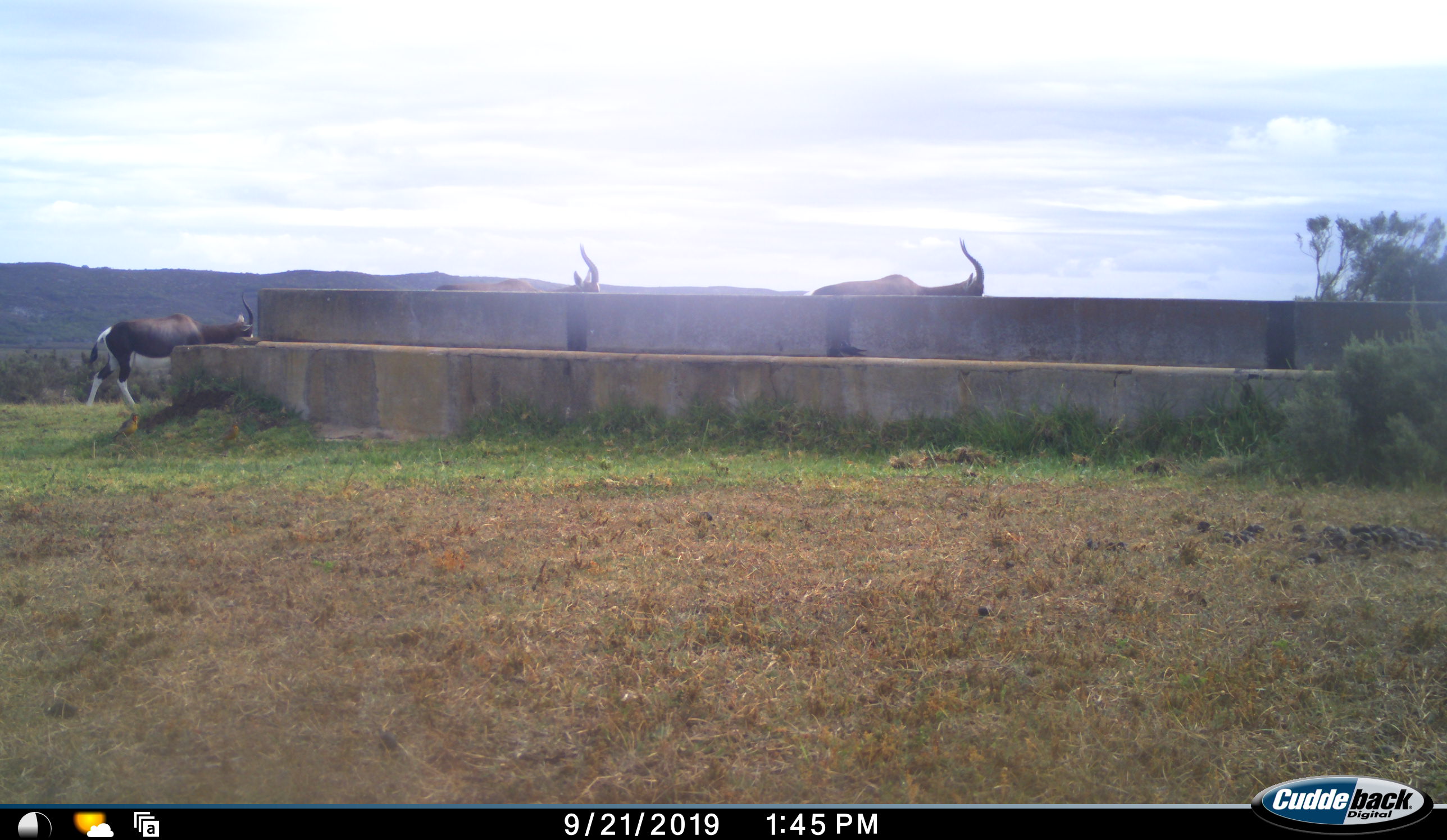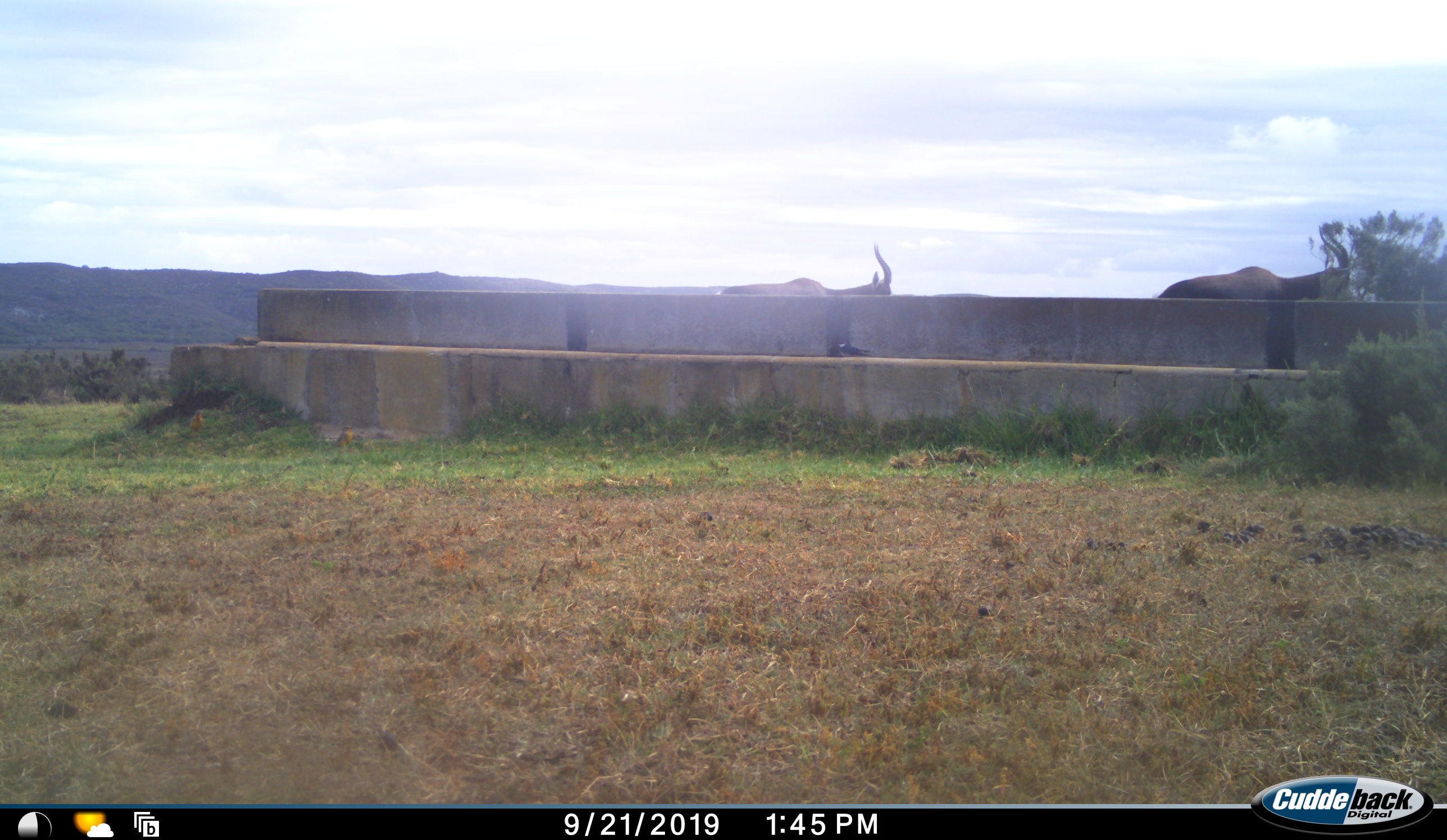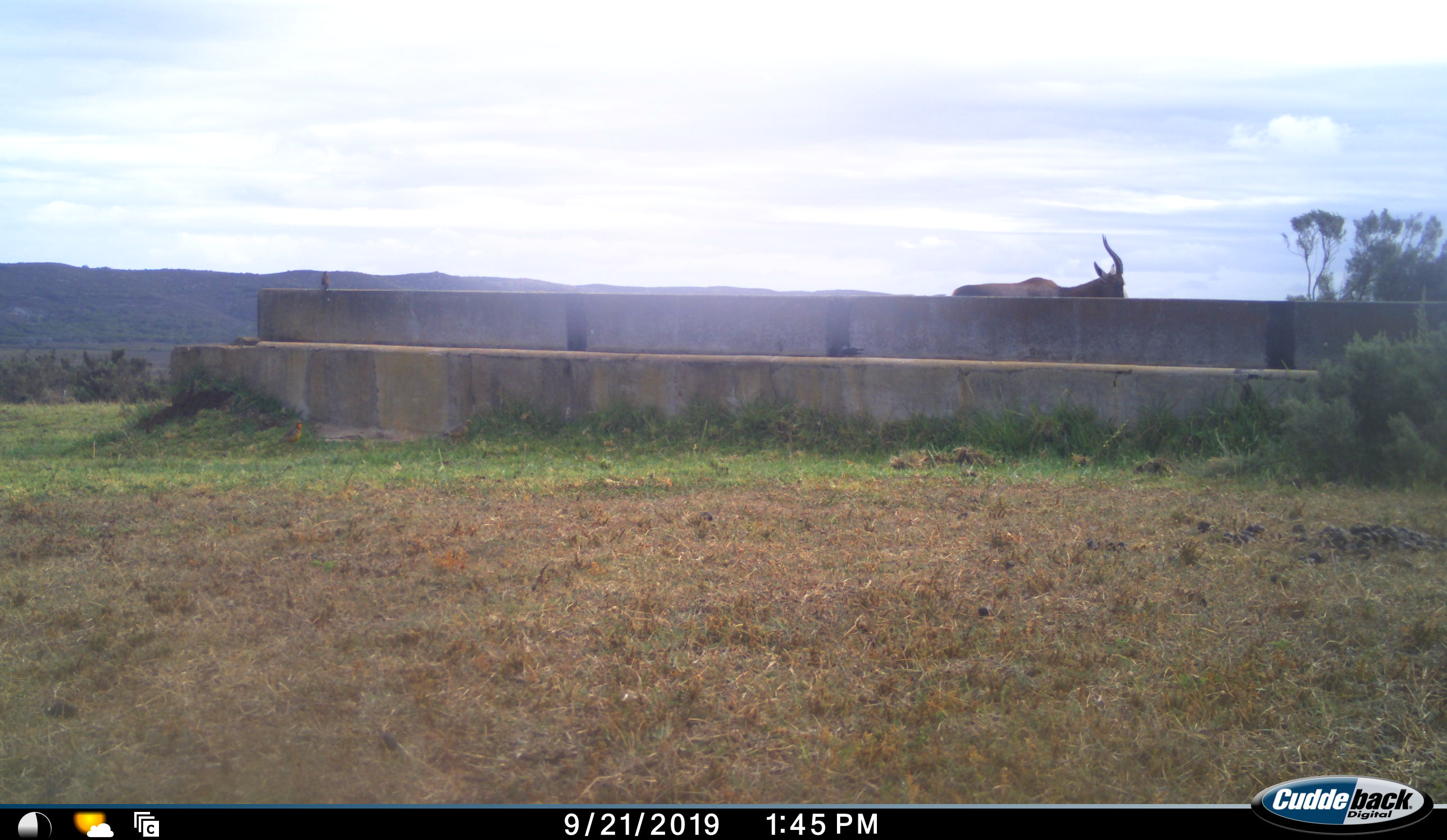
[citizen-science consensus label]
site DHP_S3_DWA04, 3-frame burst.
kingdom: Animalia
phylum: Chordata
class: Mammalia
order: Artiodactyla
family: Bovidae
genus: Damaliscus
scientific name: Damaliscus pygargus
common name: bontebok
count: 3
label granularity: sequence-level